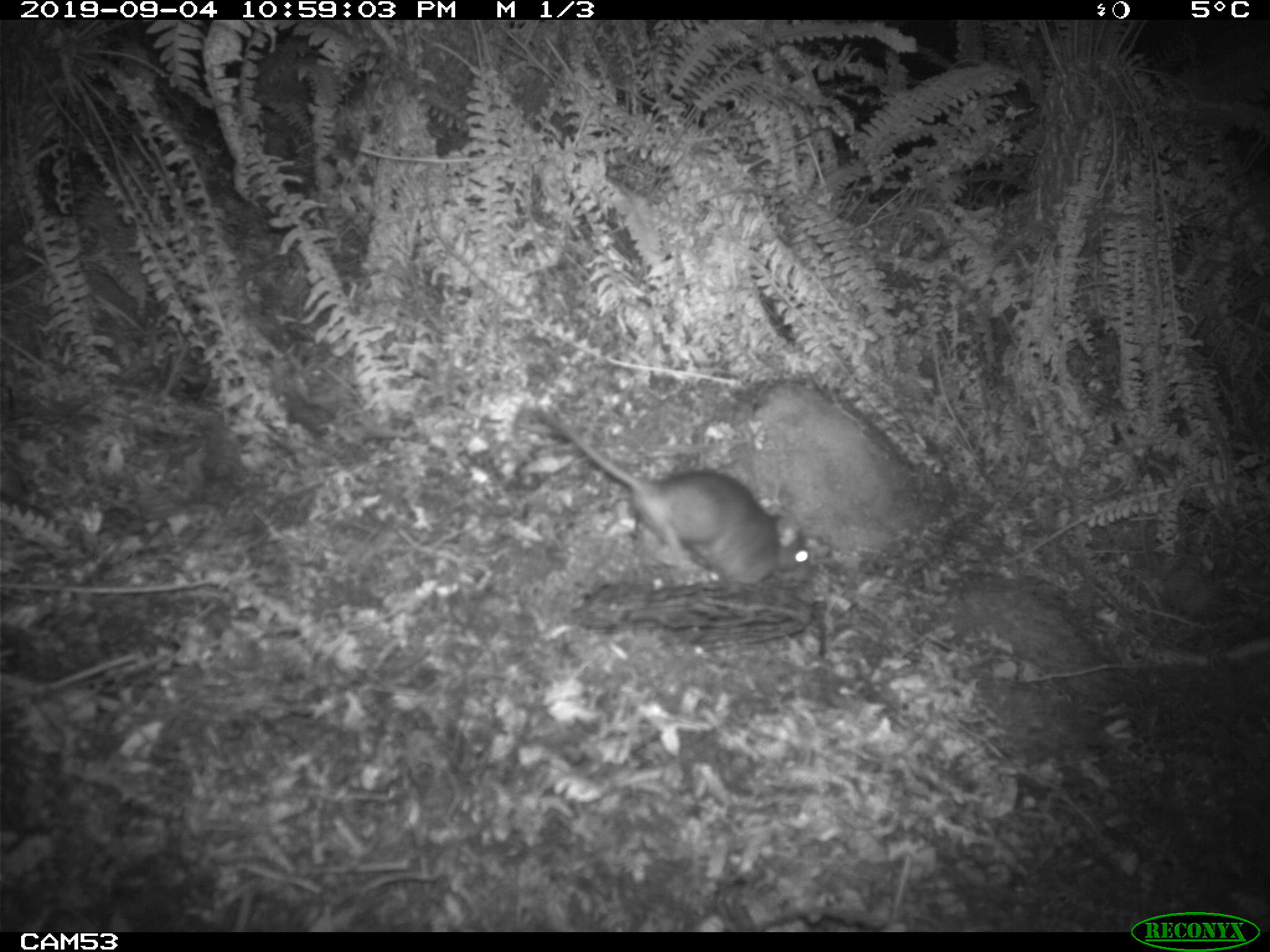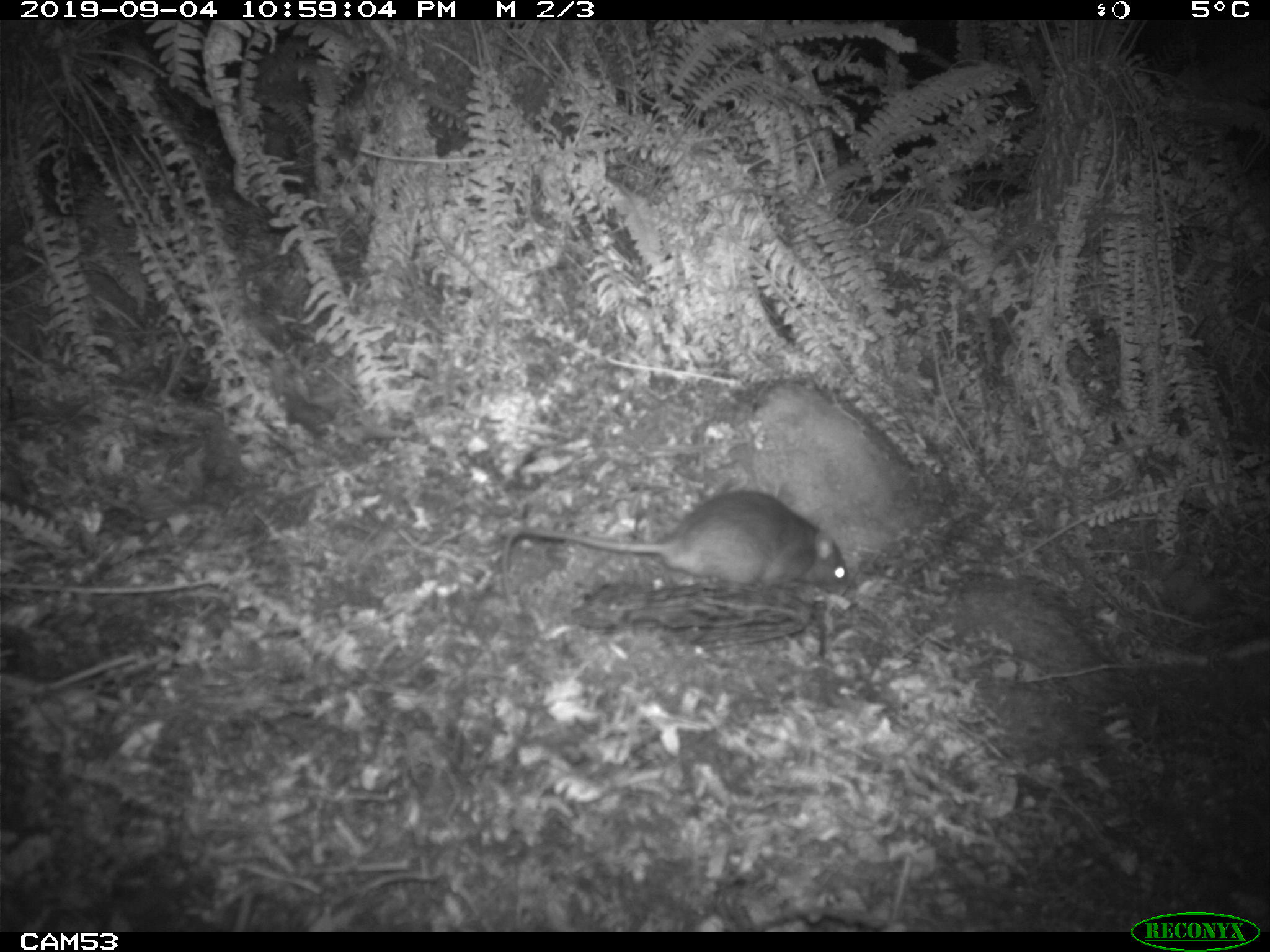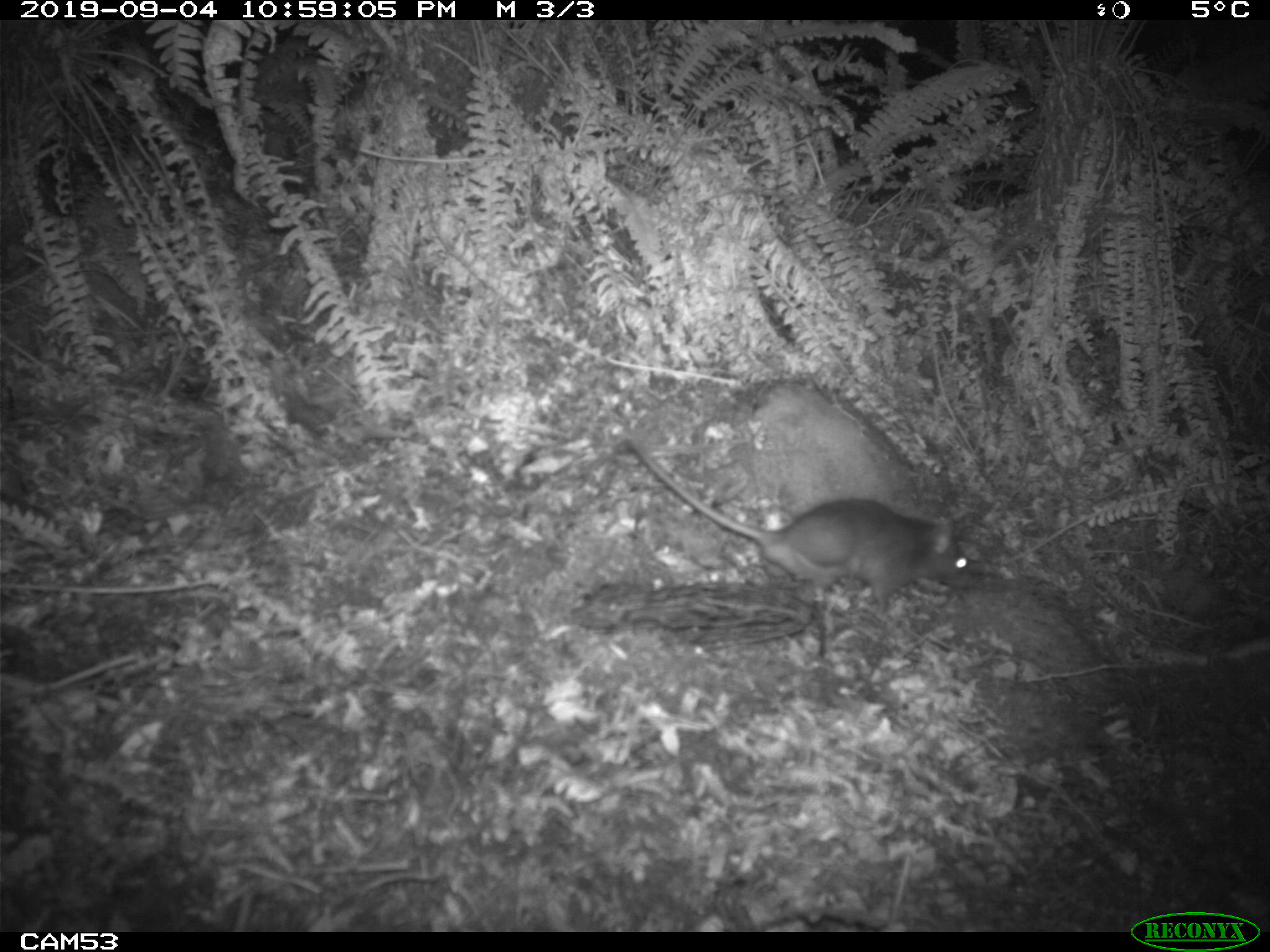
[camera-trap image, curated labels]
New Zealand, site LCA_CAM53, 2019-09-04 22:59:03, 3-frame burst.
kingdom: Animalia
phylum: Chordata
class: Mammalia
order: Rodentia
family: Muridae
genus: Rattus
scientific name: Rattus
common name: rat